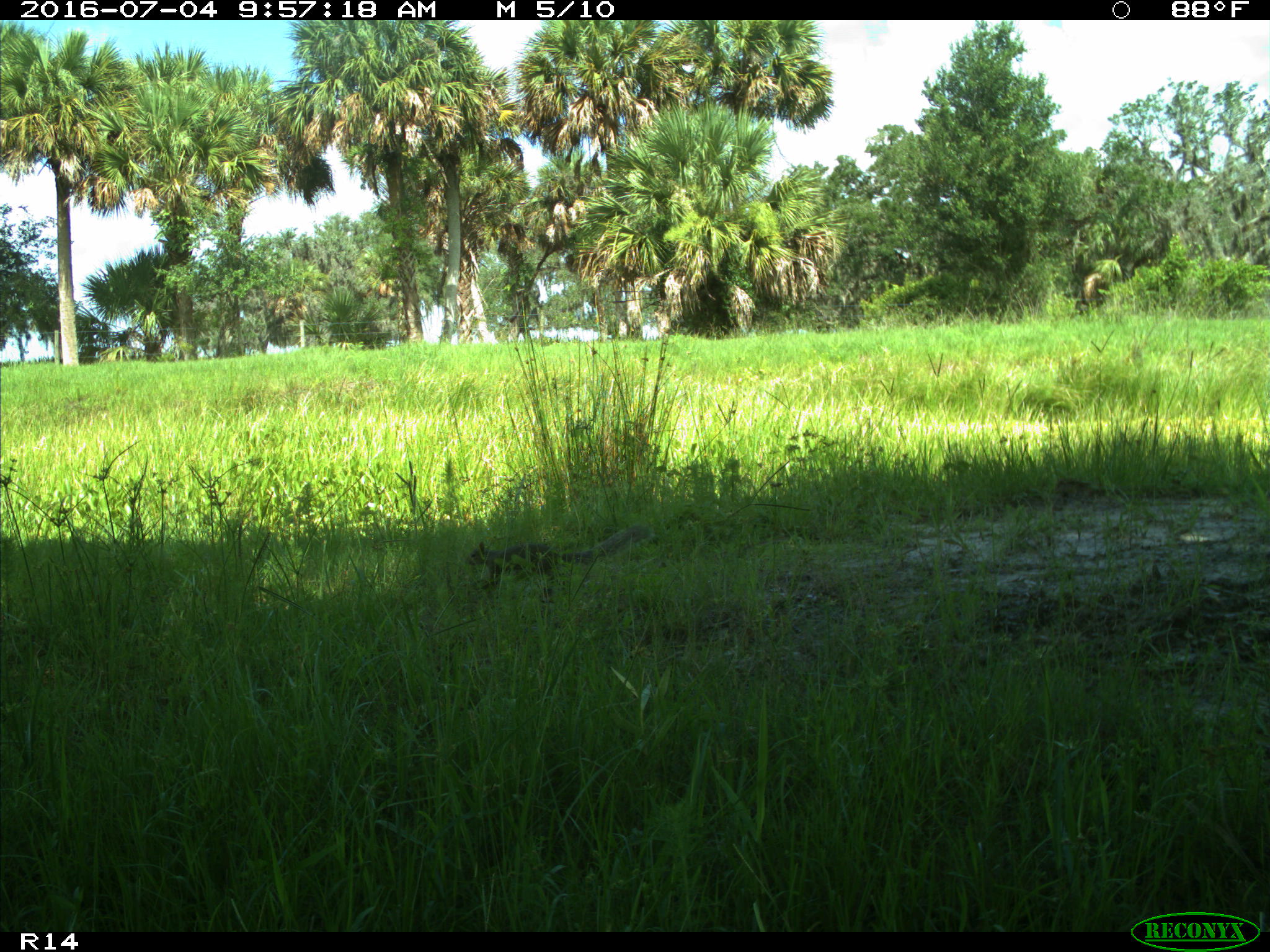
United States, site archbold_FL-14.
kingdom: Animalia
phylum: Chordata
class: Mammalia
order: Rodentia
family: Sciuridae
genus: Sciurus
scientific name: Sciurus carolinensis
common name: eastern gray squirrel